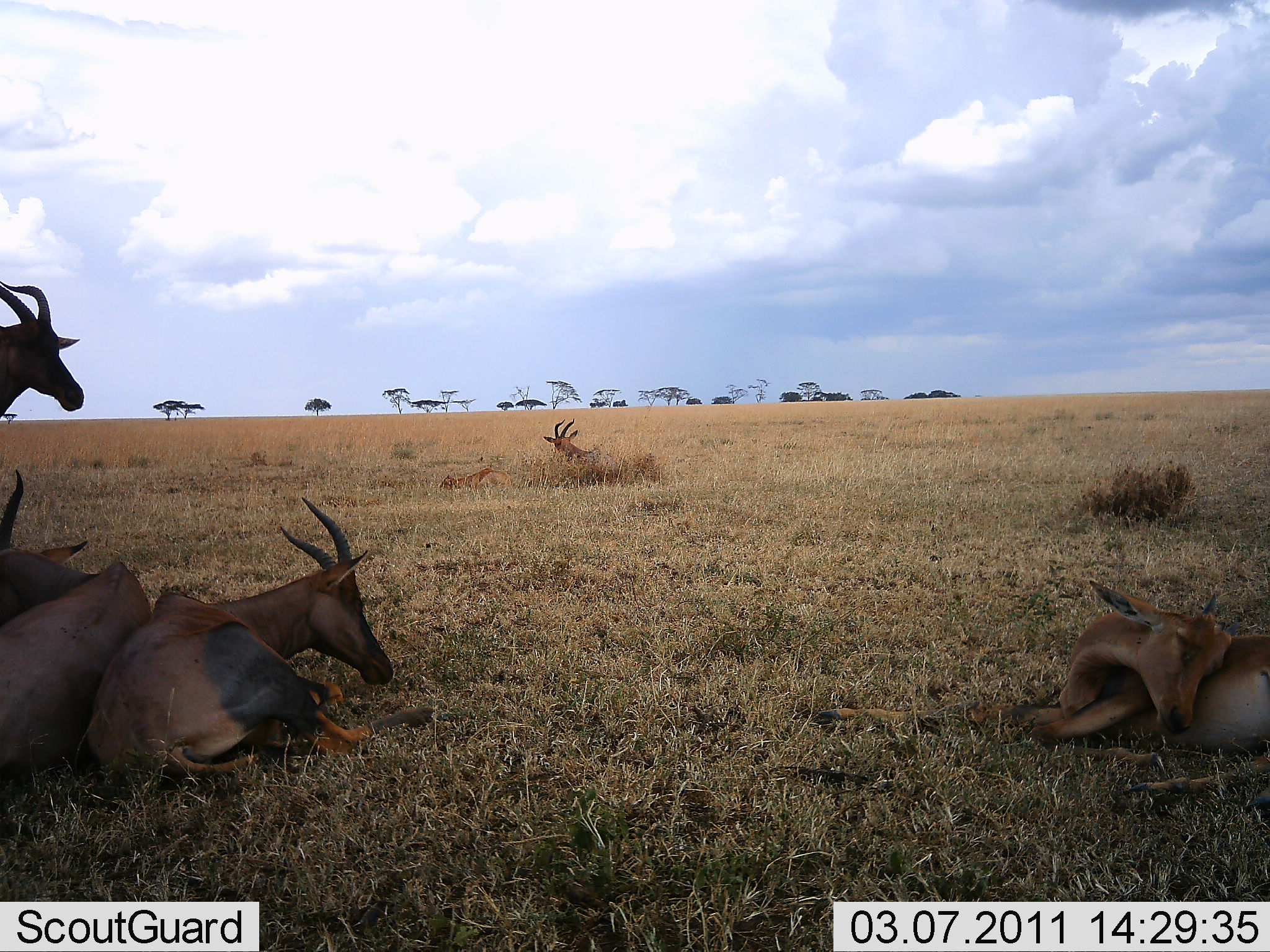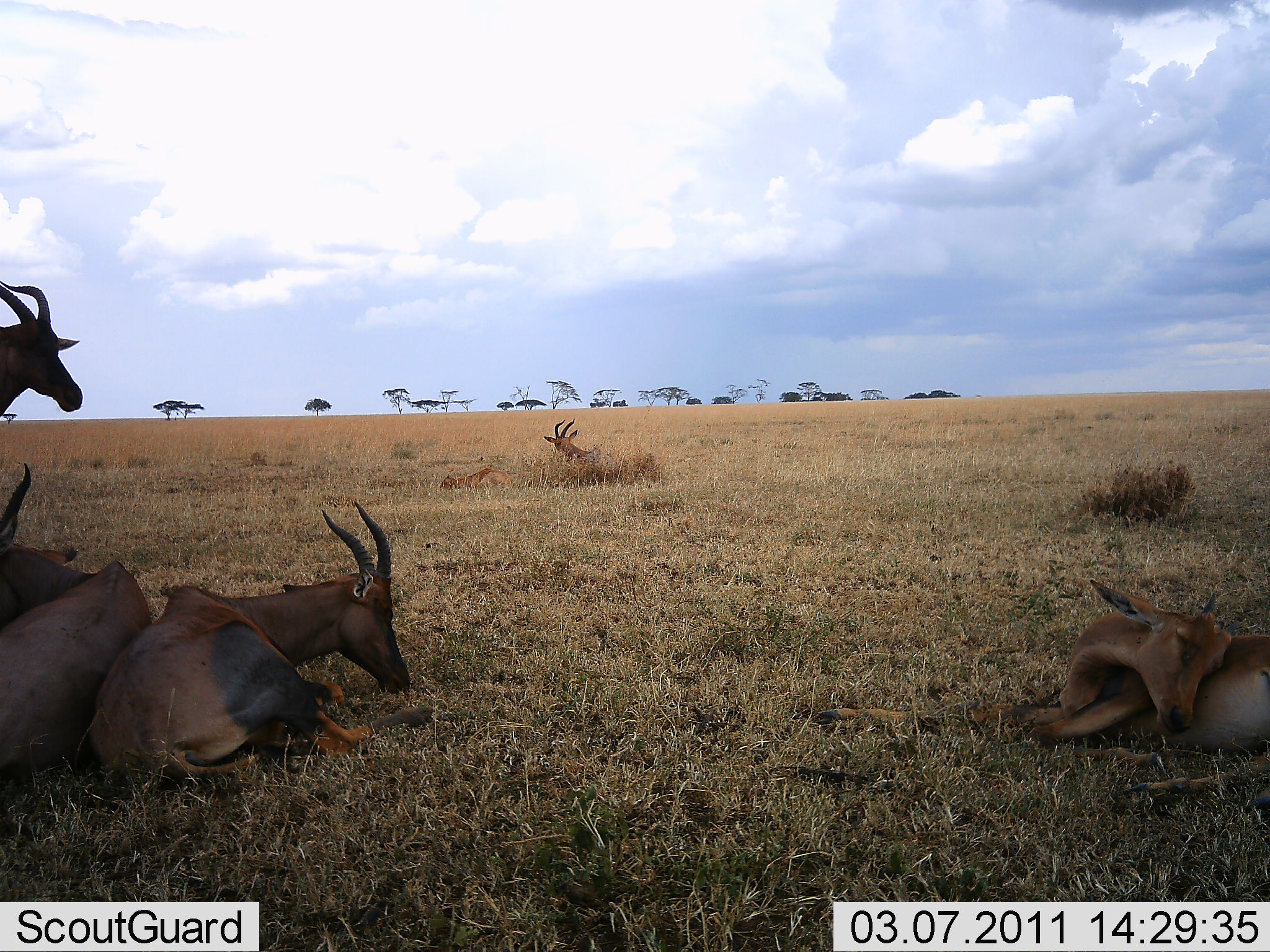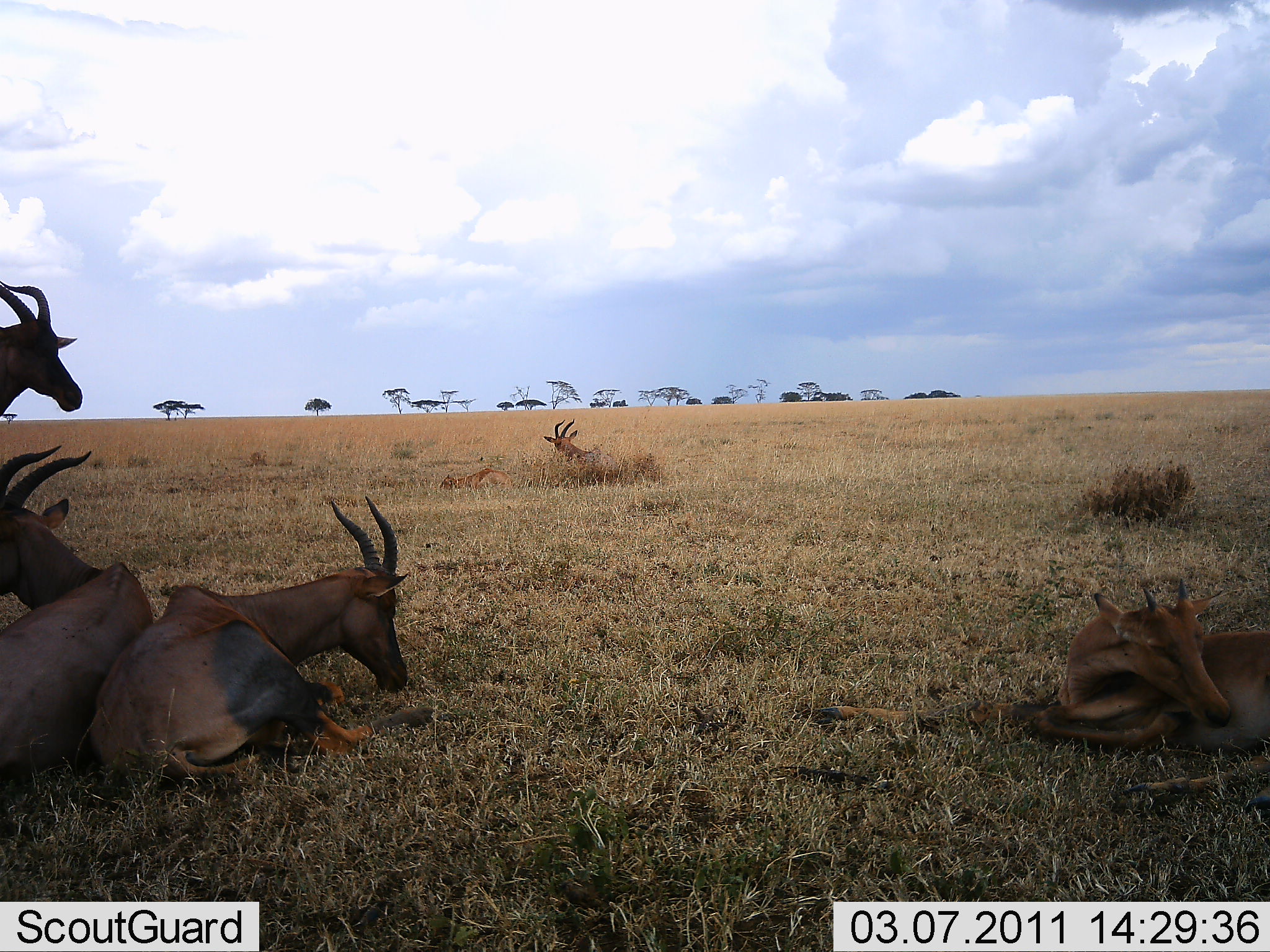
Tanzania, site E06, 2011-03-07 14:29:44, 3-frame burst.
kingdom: Animalia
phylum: Chordata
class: Mammalia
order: Artiodactyla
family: Bovidae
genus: Damaliscus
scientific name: Damaliscus lunatus jimela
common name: topi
Topi (Damaliscus lunatus jimela), count 5. Behavior (volunteer vote fractions): standing 38%, resting 100%, moving 0%, interacting 0%. Young present (vote fraction): 15%. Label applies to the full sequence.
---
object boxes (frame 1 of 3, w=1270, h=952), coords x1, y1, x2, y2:
animal: 82, 496, 436, 800; 816, 580, 1270, 811; 0, 463, 153, 788; 0, 279, 84, 421; 543, 418, 653, 488; 440, 467, 515, 495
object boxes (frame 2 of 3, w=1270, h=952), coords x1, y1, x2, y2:
animal: 814, 578, 1270, 804; 84, 501, 437, 788; 0, 461, 154, 787; 0, 279, 85, 418; 543, 418, 609, 469; 440, 467, 515, 493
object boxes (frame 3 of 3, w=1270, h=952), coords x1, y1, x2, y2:
animal: 76, 495, 439, 806; 810, 575, 1270, 802; 0, 444, 168, 790; 0, 279, 84, 420; 543, 417, 612, 465; 439, 467, 515, 492